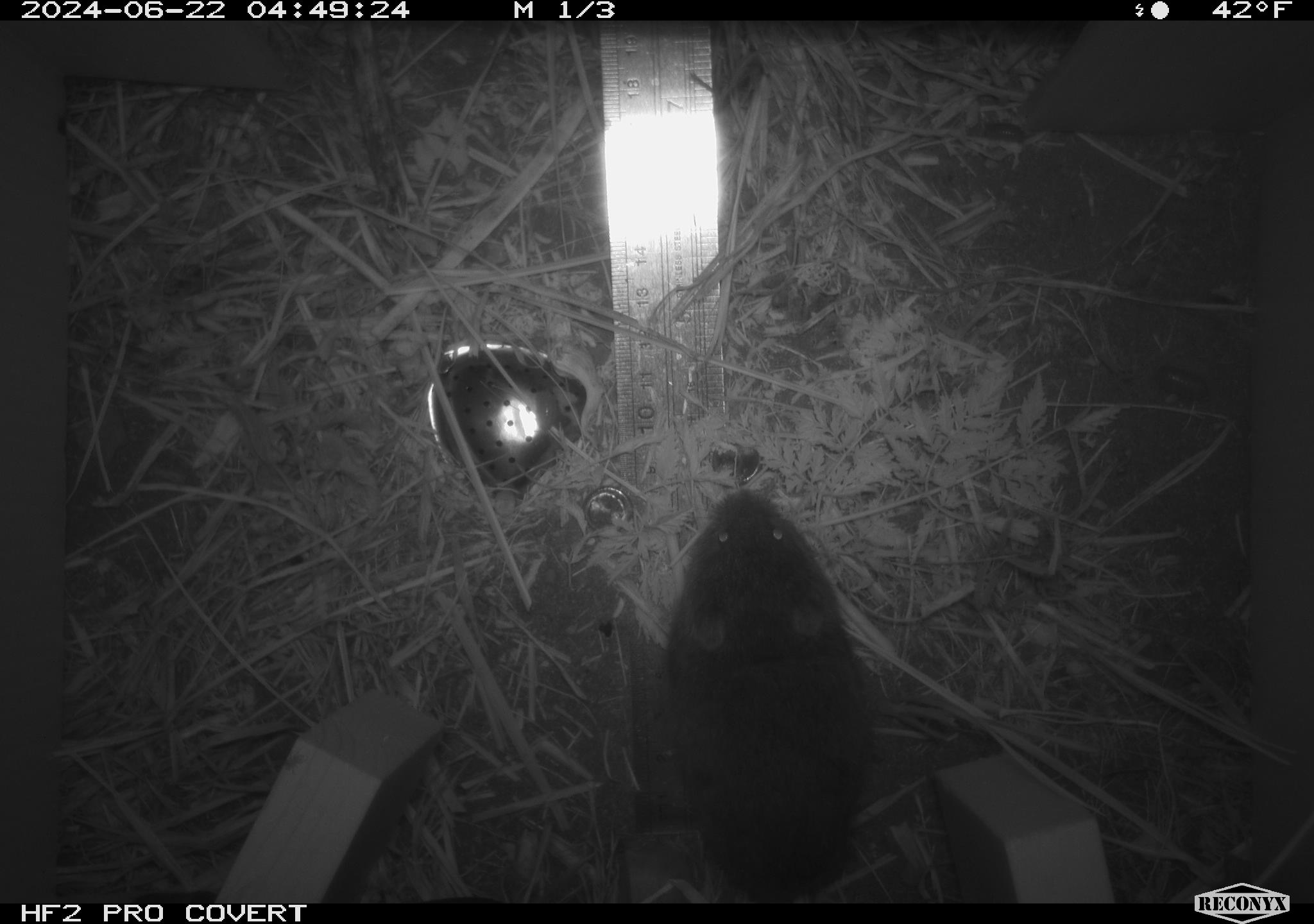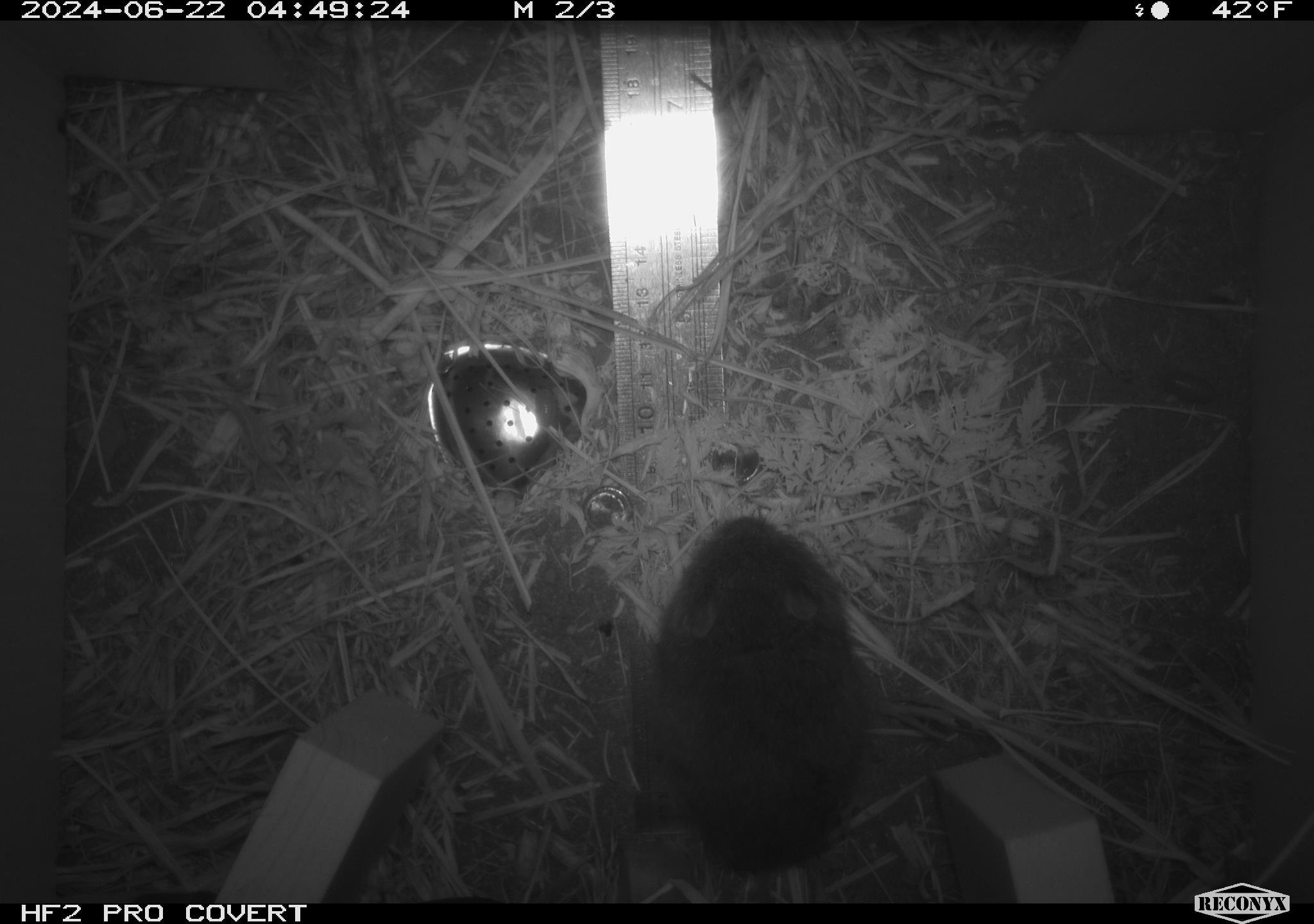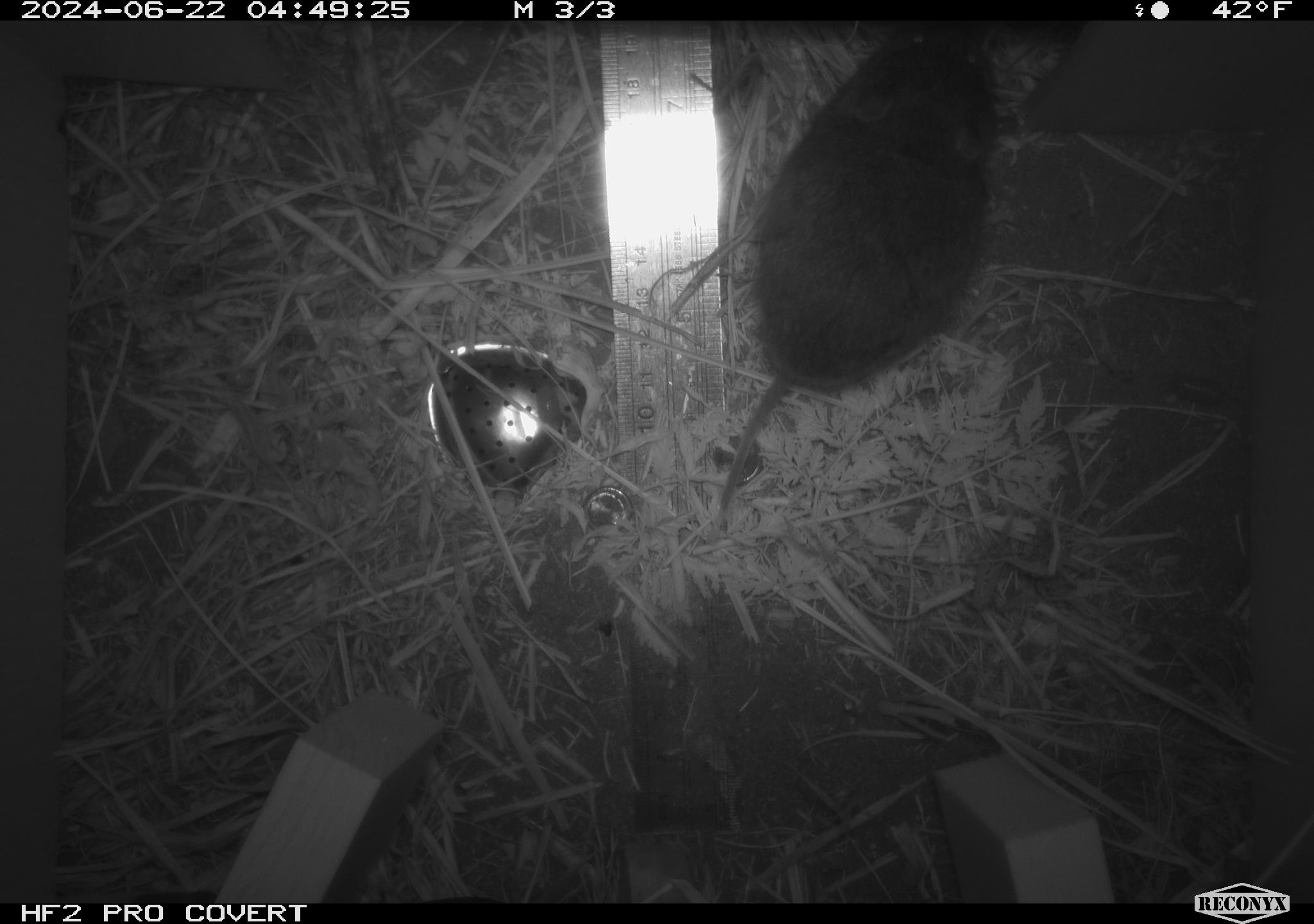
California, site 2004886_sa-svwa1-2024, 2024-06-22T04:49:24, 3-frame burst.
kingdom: Animalia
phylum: Chordata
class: Mammalia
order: Rodentia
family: Cricetidae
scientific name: Arvicolinae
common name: voles, lemmings, and muskrats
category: arvicolinae subfamily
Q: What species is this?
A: Arvicolinae subfamily (voles, lemmings, and muskrats) (Arvicolinae).